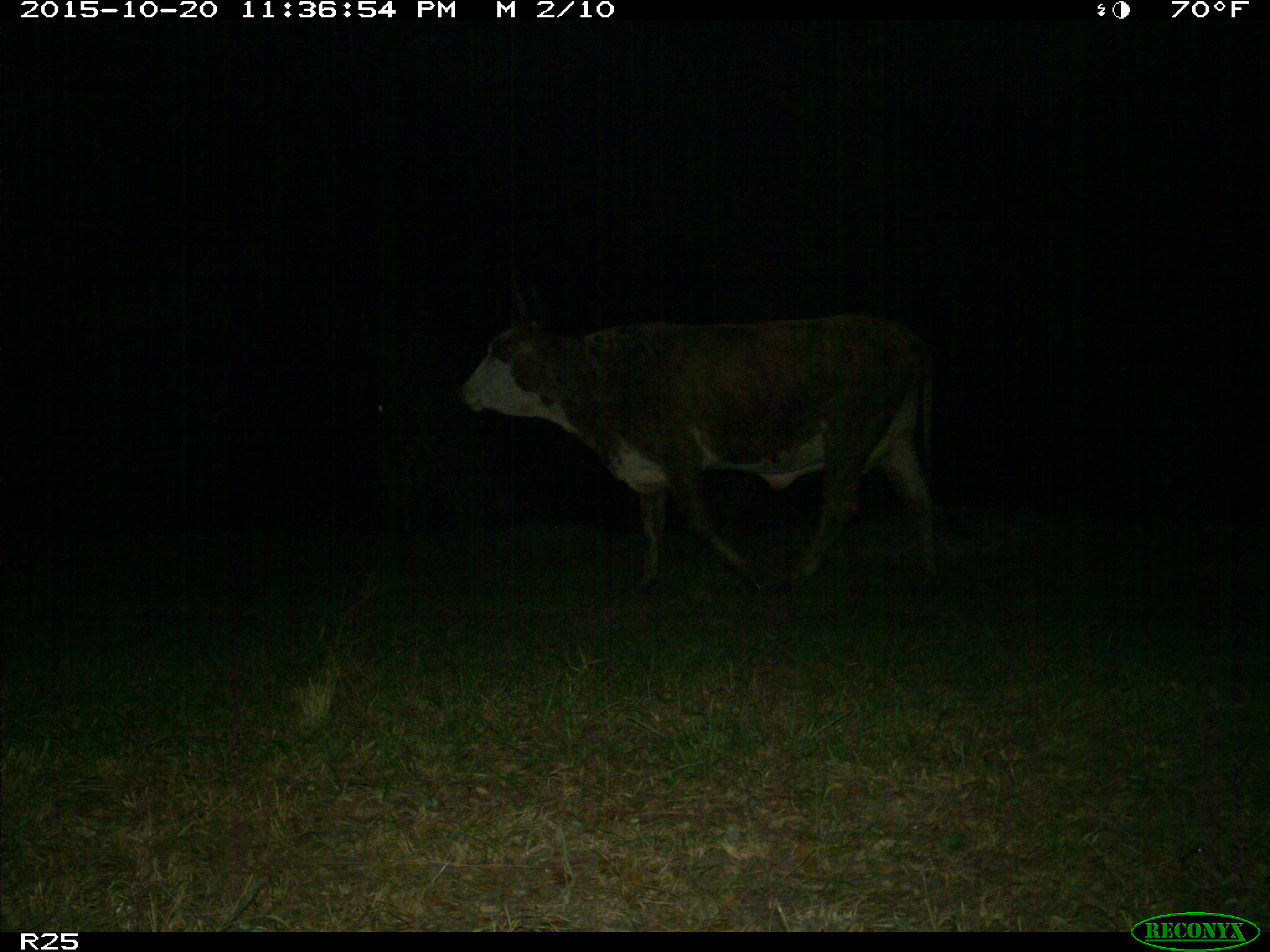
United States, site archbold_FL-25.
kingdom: Animalia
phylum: Chordata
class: Mammalia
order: Artiodactyla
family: Bovidae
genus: Bos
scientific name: Bos taurus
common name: domestic cow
Bos taurus (domestic cow).